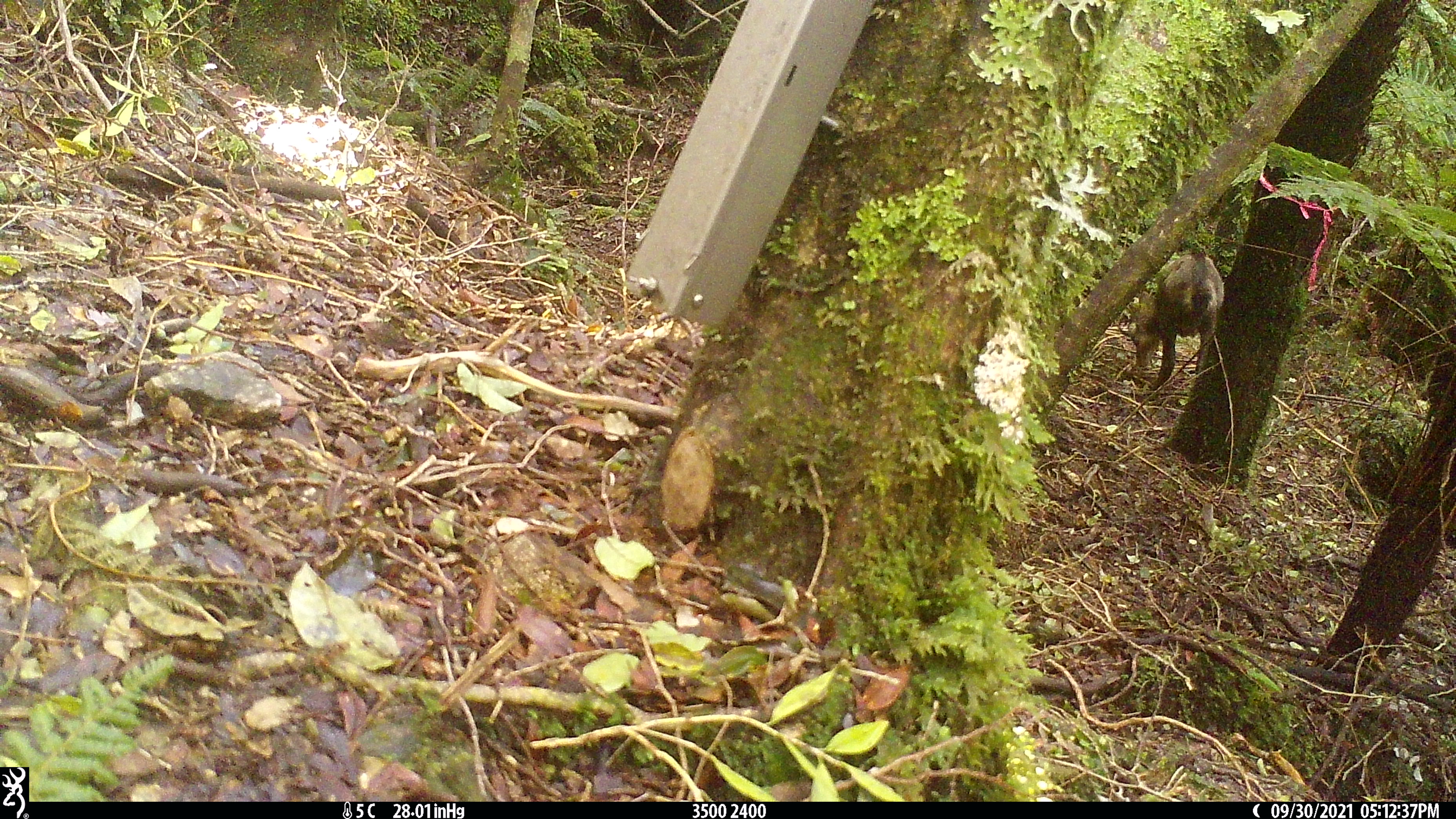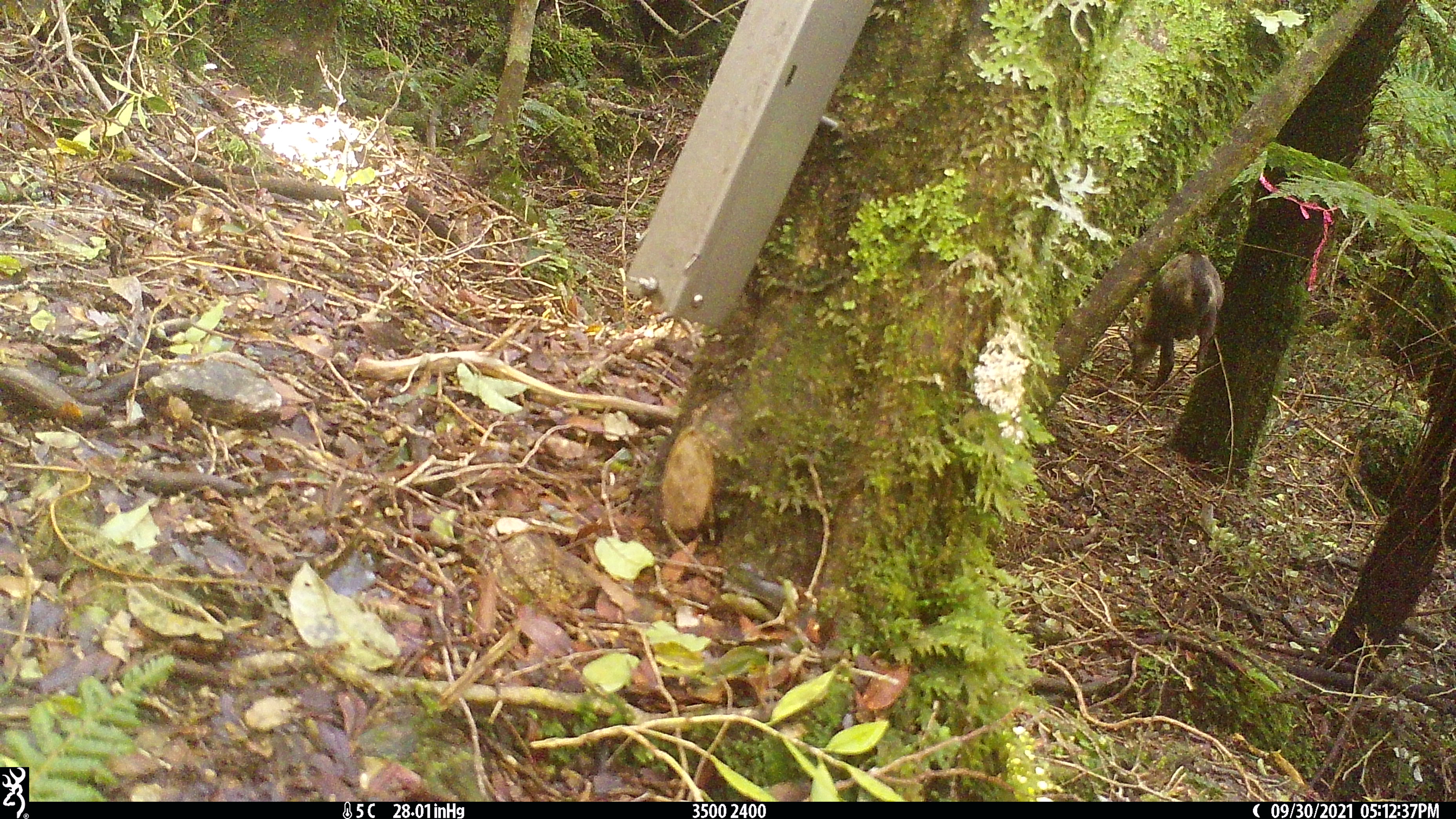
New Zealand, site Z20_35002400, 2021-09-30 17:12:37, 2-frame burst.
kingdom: Animalia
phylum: Chordata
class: Mammalia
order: Artiodactyla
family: Bovidae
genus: Rupicapra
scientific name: Rupicapra rupicapra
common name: alpine chamois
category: chamois